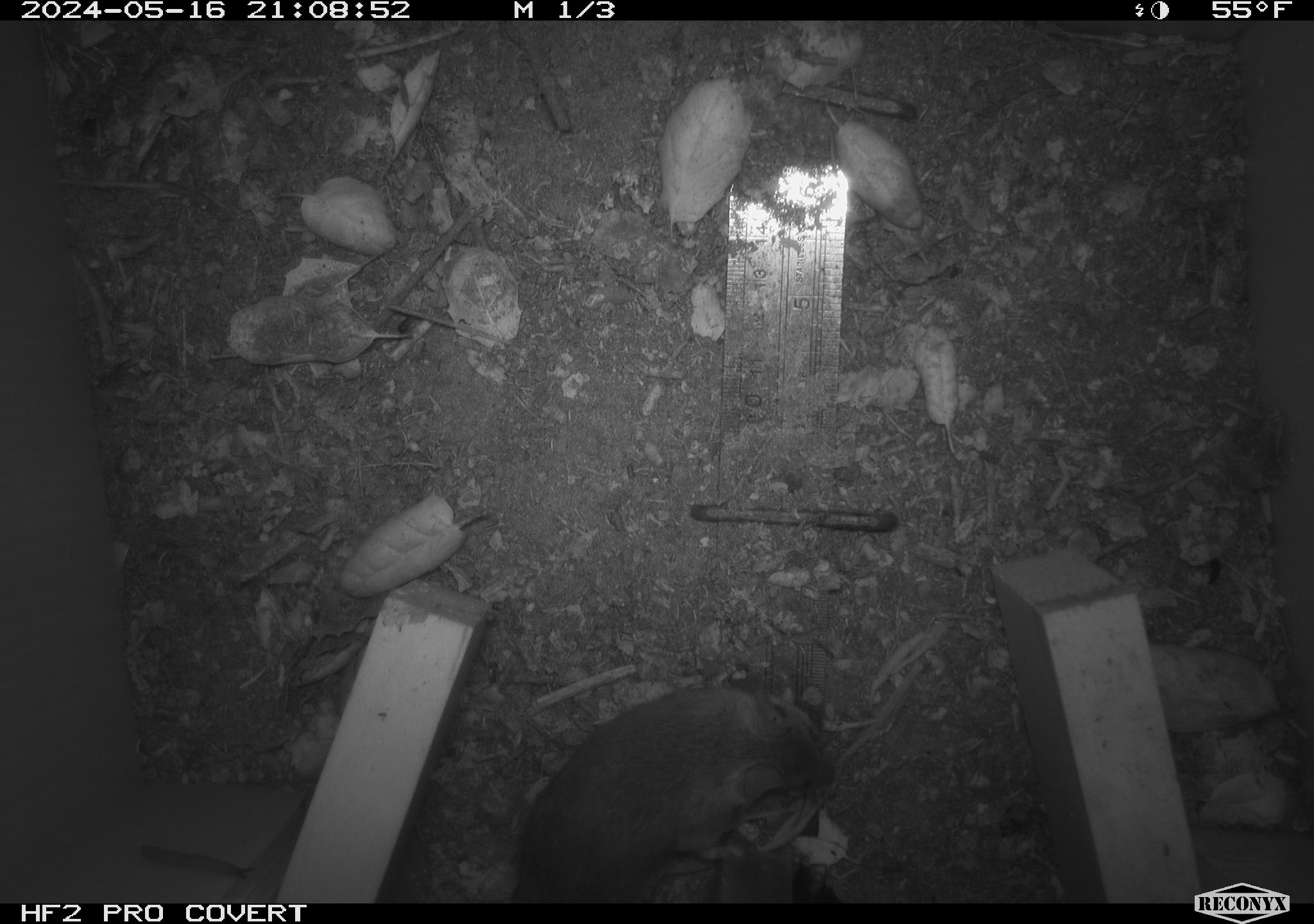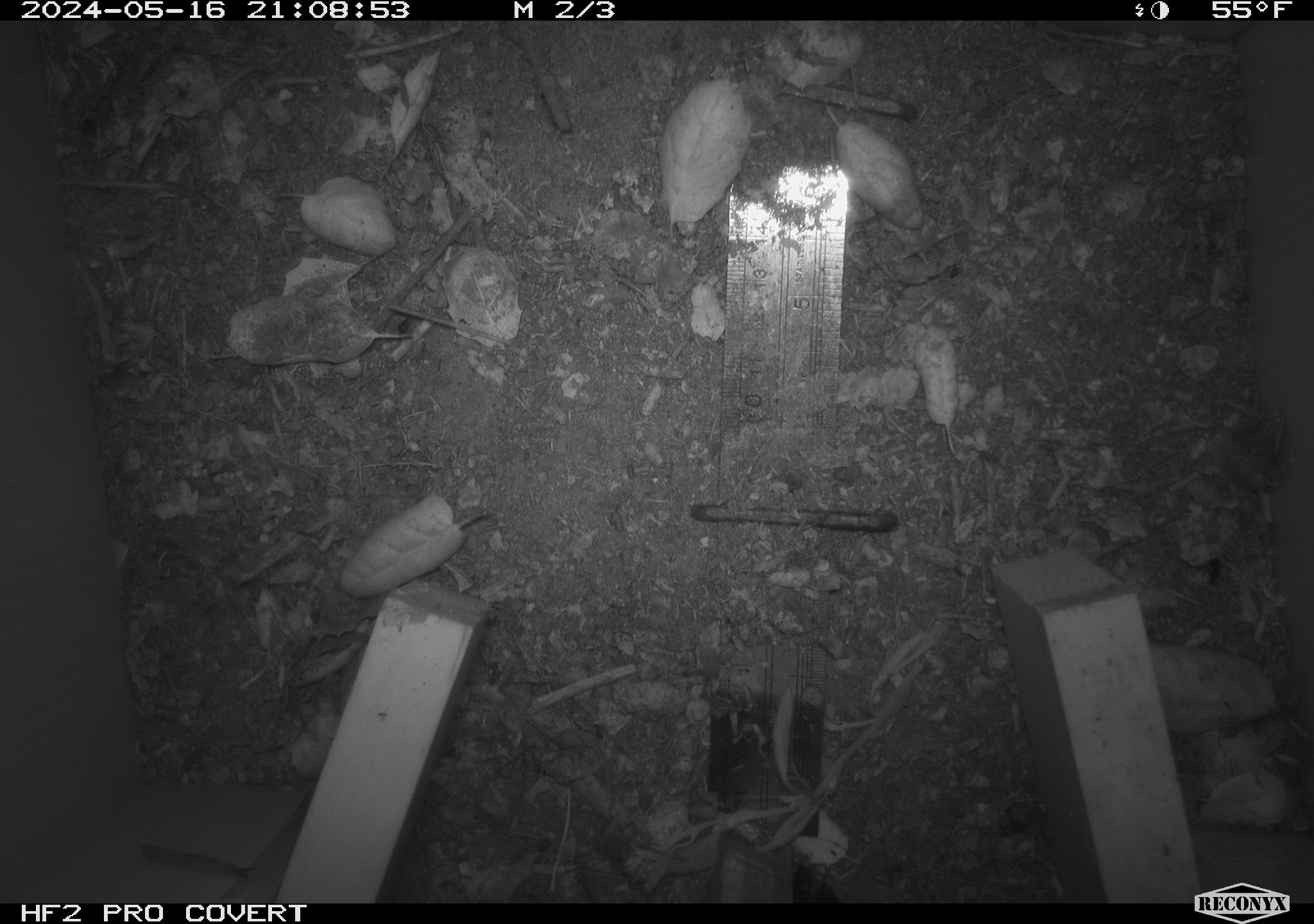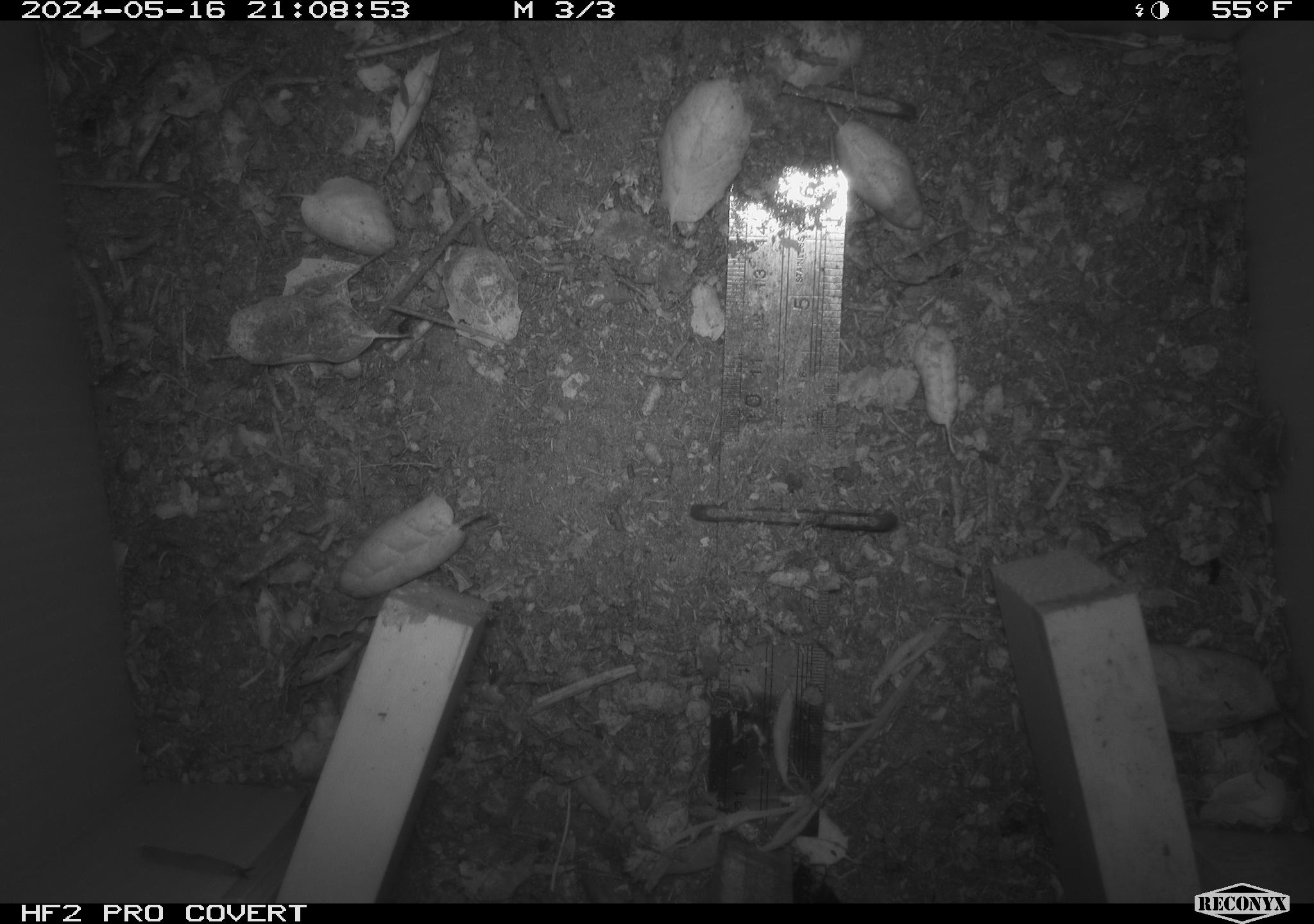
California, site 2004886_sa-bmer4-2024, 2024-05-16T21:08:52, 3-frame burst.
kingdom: Animalia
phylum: Chordata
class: Mammalia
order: Rodentia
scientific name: Rodentia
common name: mouse species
Mouse species (Rodentia).